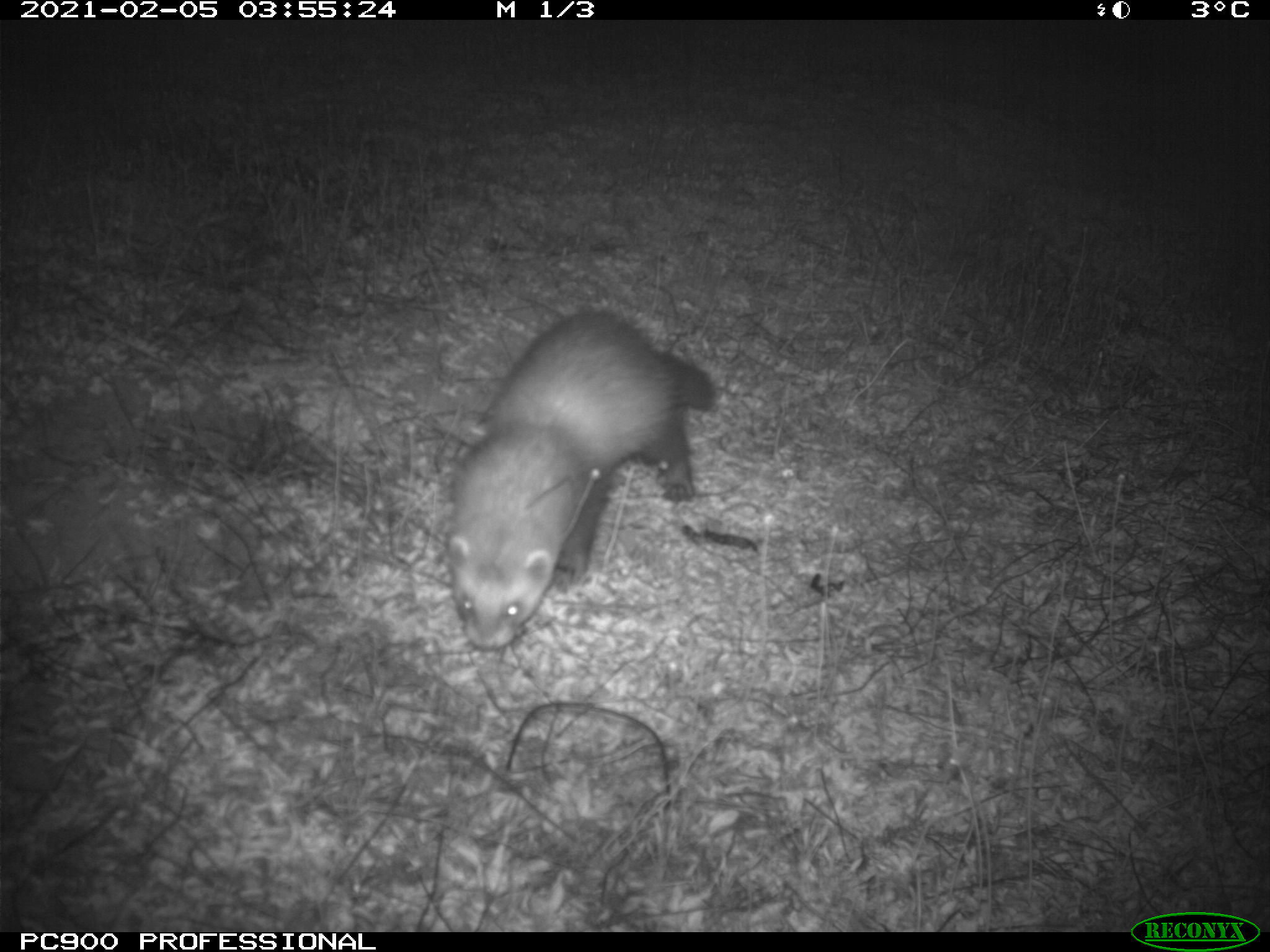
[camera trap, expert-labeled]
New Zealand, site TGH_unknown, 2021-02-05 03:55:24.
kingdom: Animalia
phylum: Chordata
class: Mammalia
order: Carnivora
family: Mustelidae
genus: Mustela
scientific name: Mustela furo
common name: ferret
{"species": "ferret (Mustela furo)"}